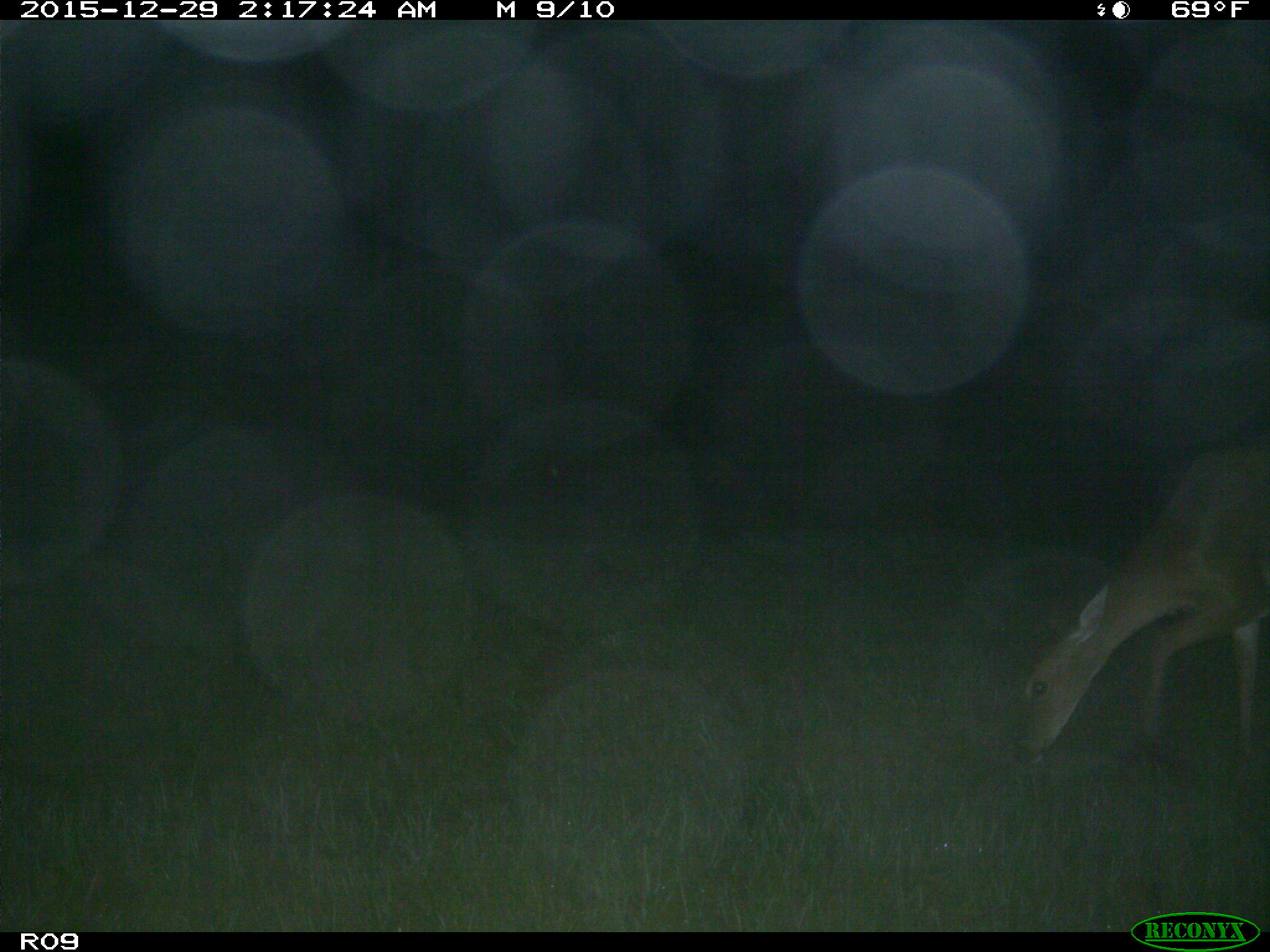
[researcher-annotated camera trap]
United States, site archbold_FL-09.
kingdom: Animalia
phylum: Chordata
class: Mammalia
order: Artiodactyla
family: Cervidae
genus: Odocoileus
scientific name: Odocoileus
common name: deer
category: unidentified deer